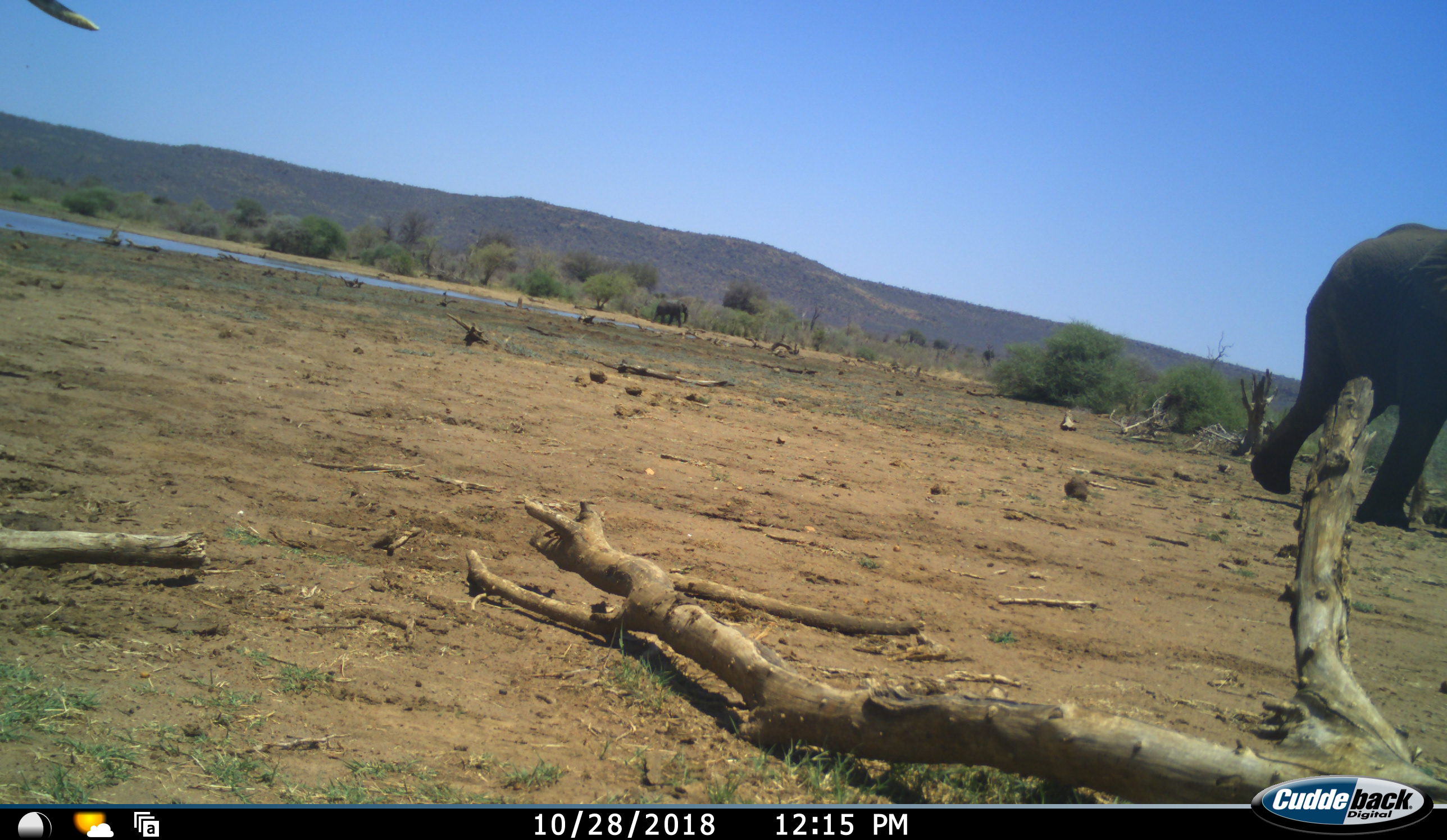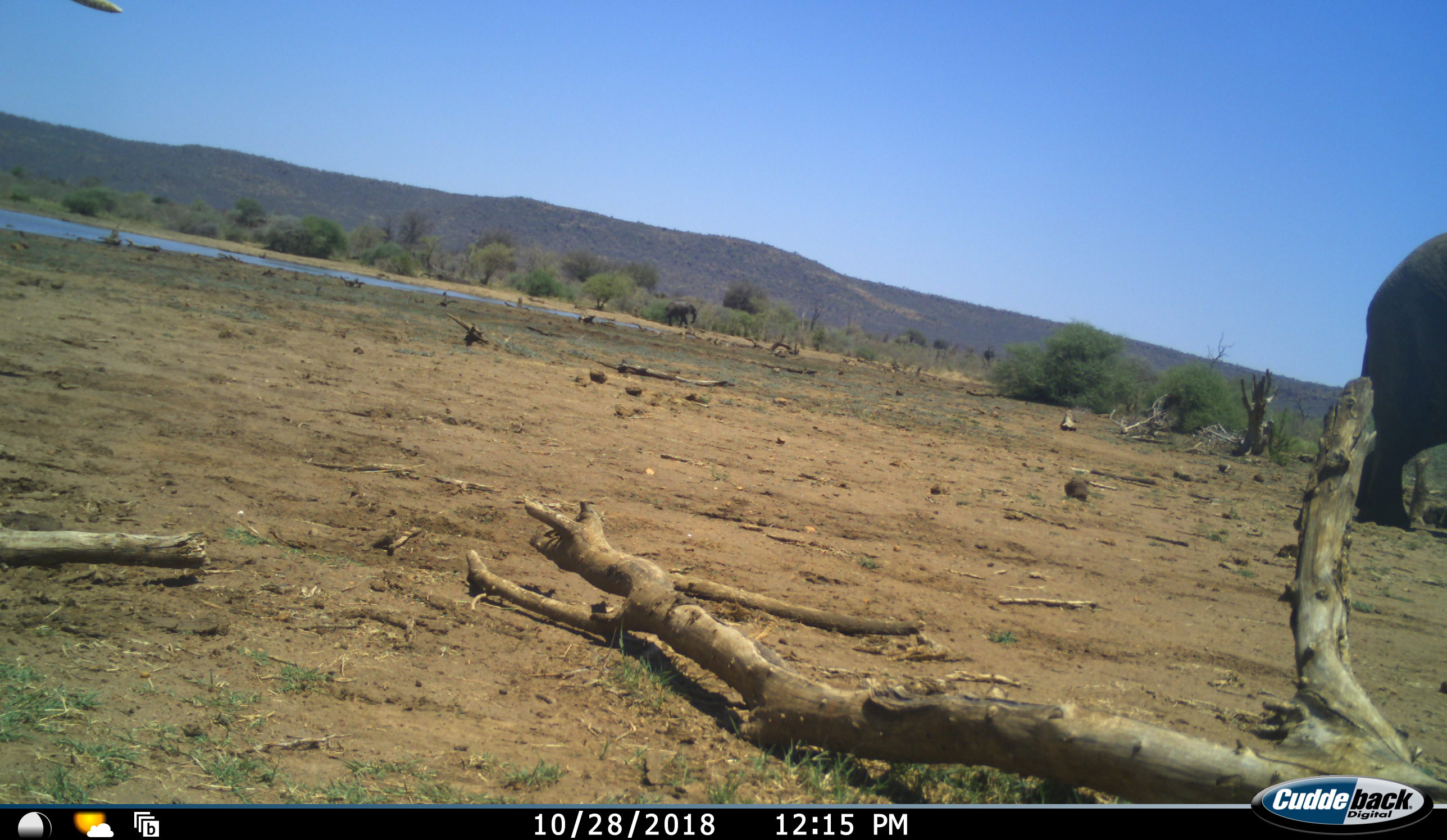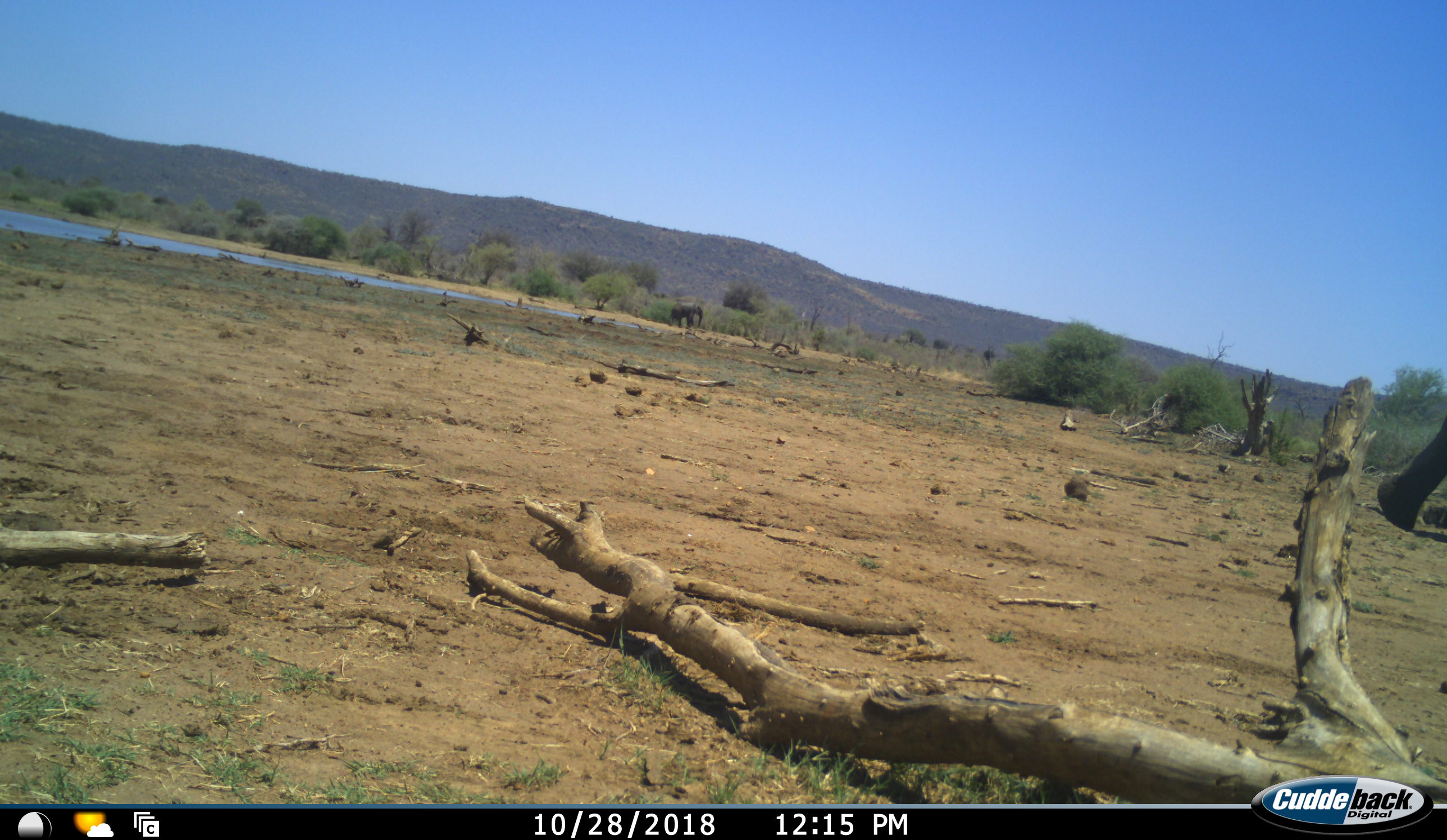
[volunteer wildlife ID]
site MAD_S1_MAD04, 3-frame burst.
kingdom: Animalia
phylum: Chordata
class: Mammalia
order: Proboscidea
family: Elephantidae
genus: Loxodonta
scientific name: Loxodonta africana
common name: african bush elephant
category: elephant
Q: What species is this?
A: Elephant (african bush elephant) (Loxodonta africana).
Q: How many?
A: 2.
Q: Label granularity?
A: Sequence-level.